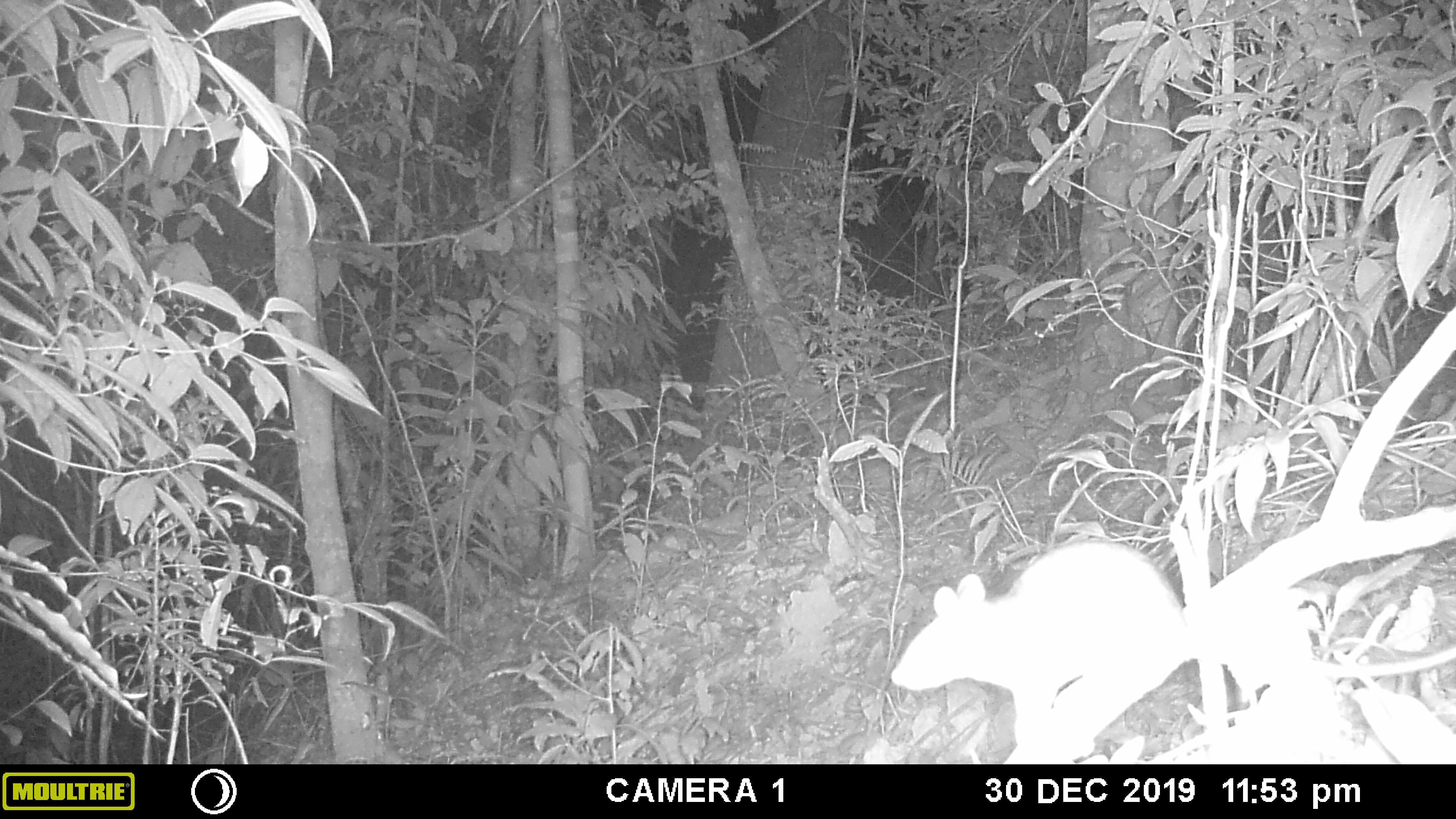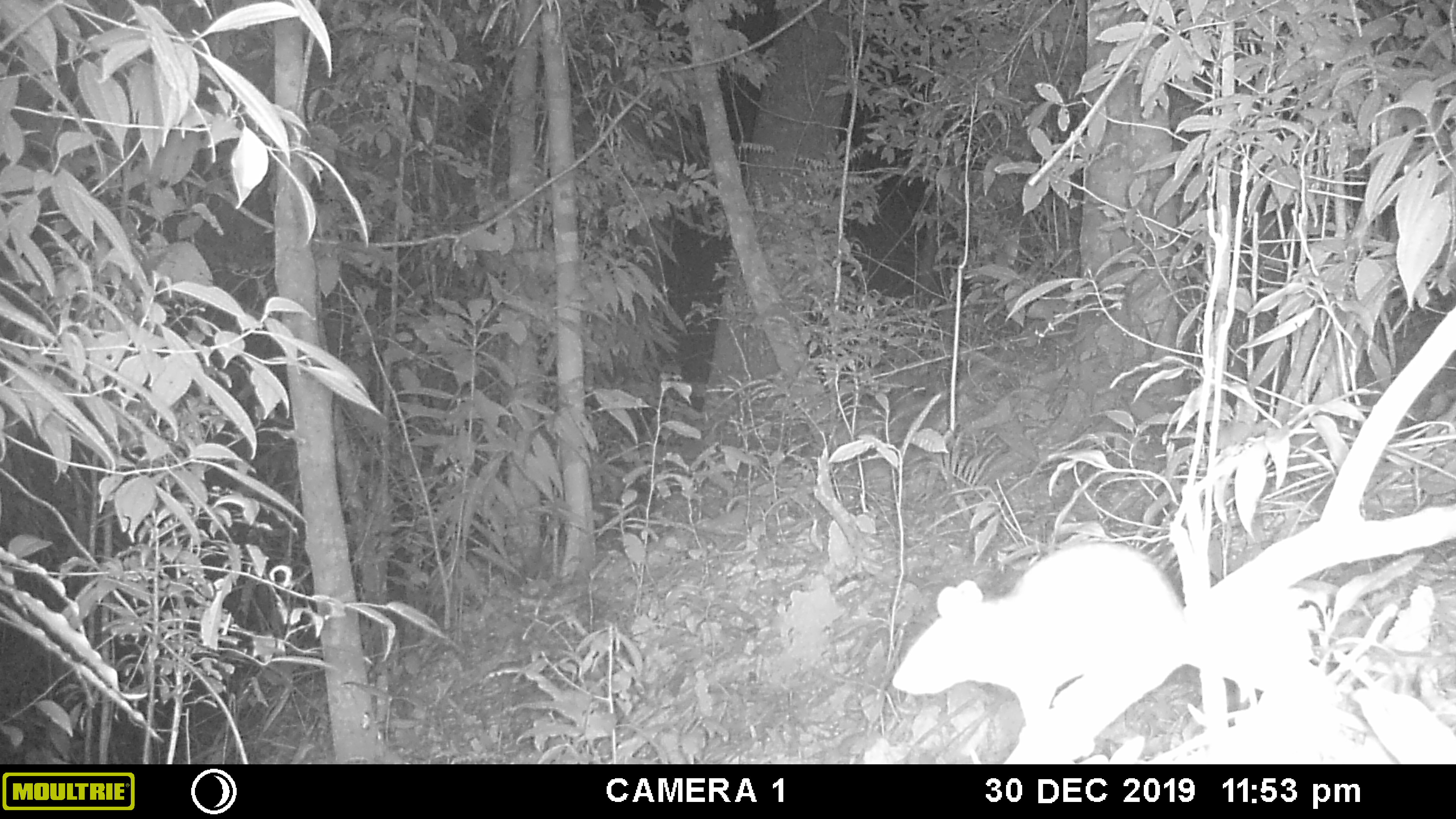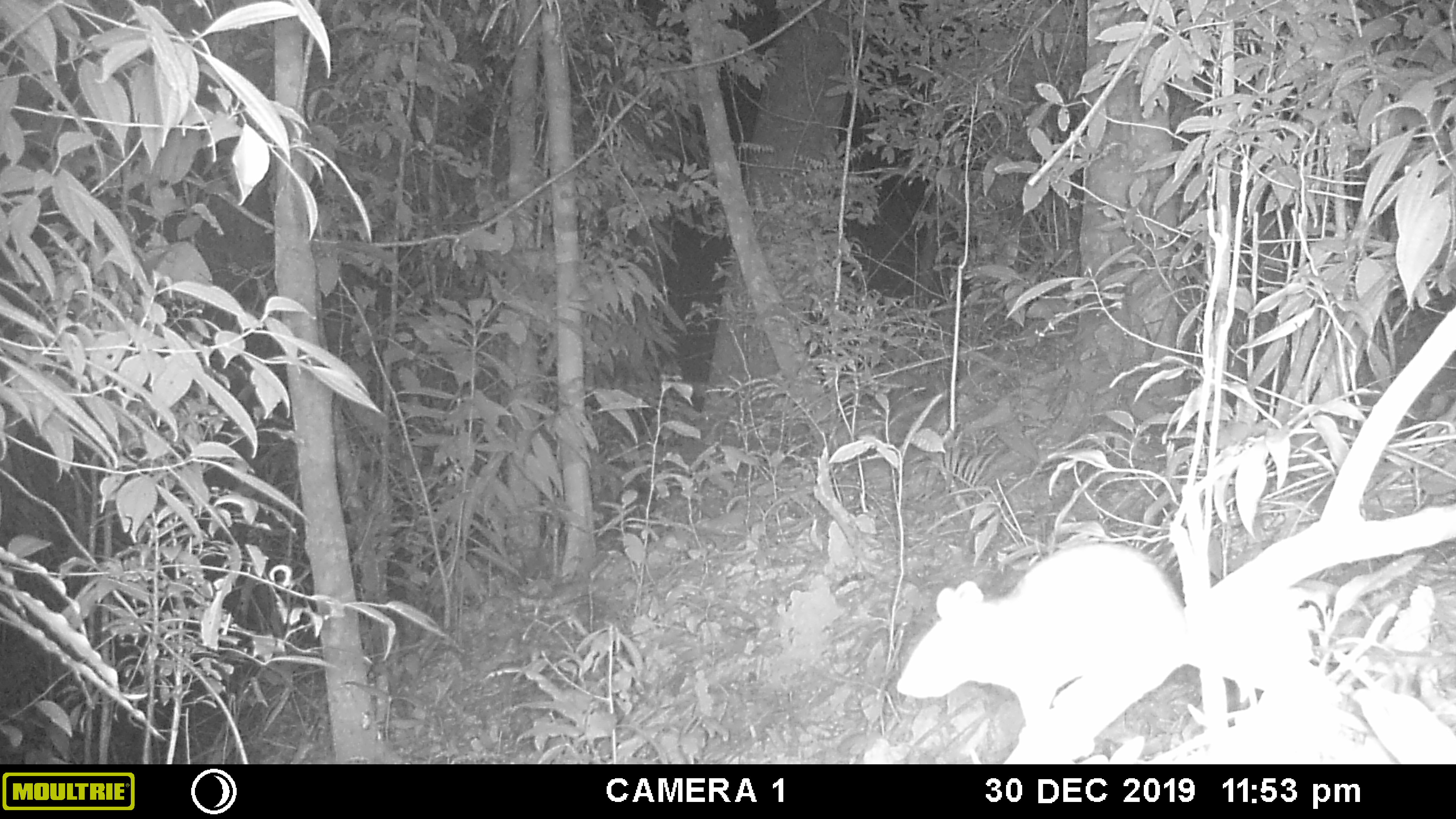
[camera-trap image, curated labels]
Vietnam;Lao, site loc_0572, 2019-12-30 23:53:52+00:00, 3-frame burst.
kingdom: Animalia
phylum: Chordata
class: Mammalia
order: Rodentia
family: Muridae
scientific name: Muridae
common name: old-world mice and rats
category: unidentified murid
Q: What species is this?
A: Unidentified murid (old-world mice and rats) (Muridae).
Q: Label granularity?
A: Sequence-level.